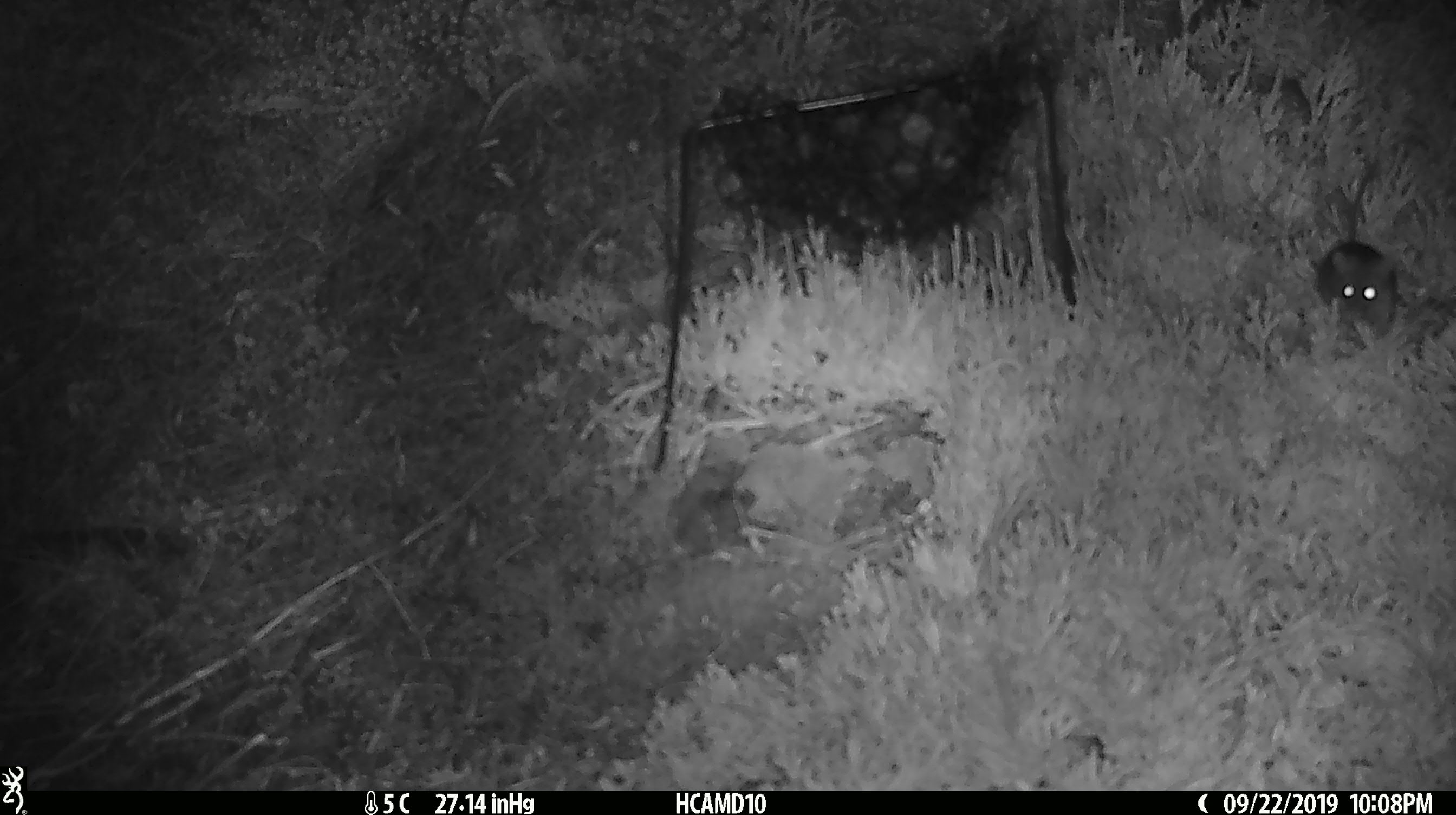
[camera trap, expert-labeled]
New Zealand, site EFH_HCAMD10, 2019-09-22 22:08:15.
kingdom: Animalia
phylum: Chordata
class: Mammalia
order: Rodentia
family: Muridae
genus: Mus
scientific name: Mus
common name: mouse